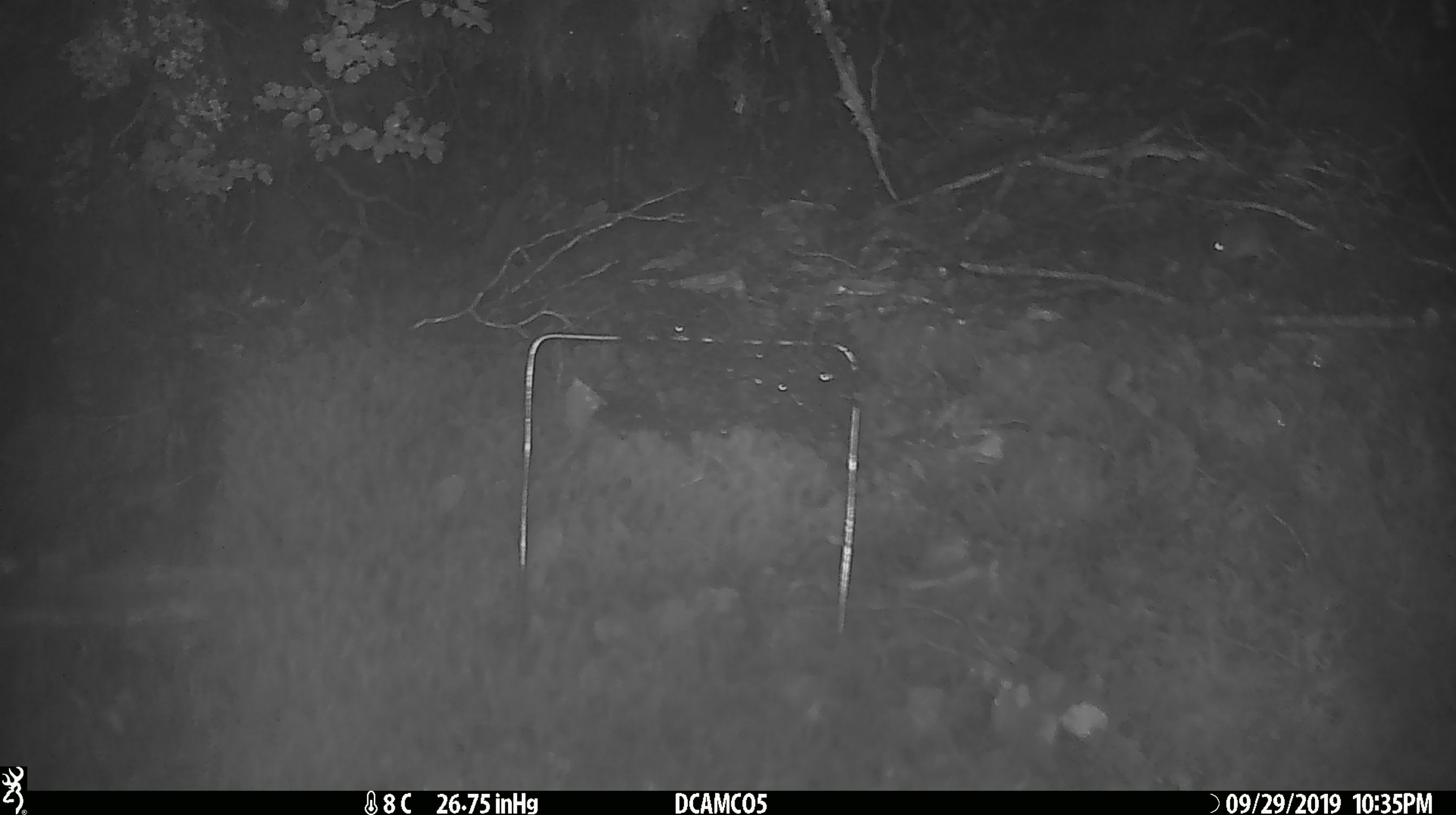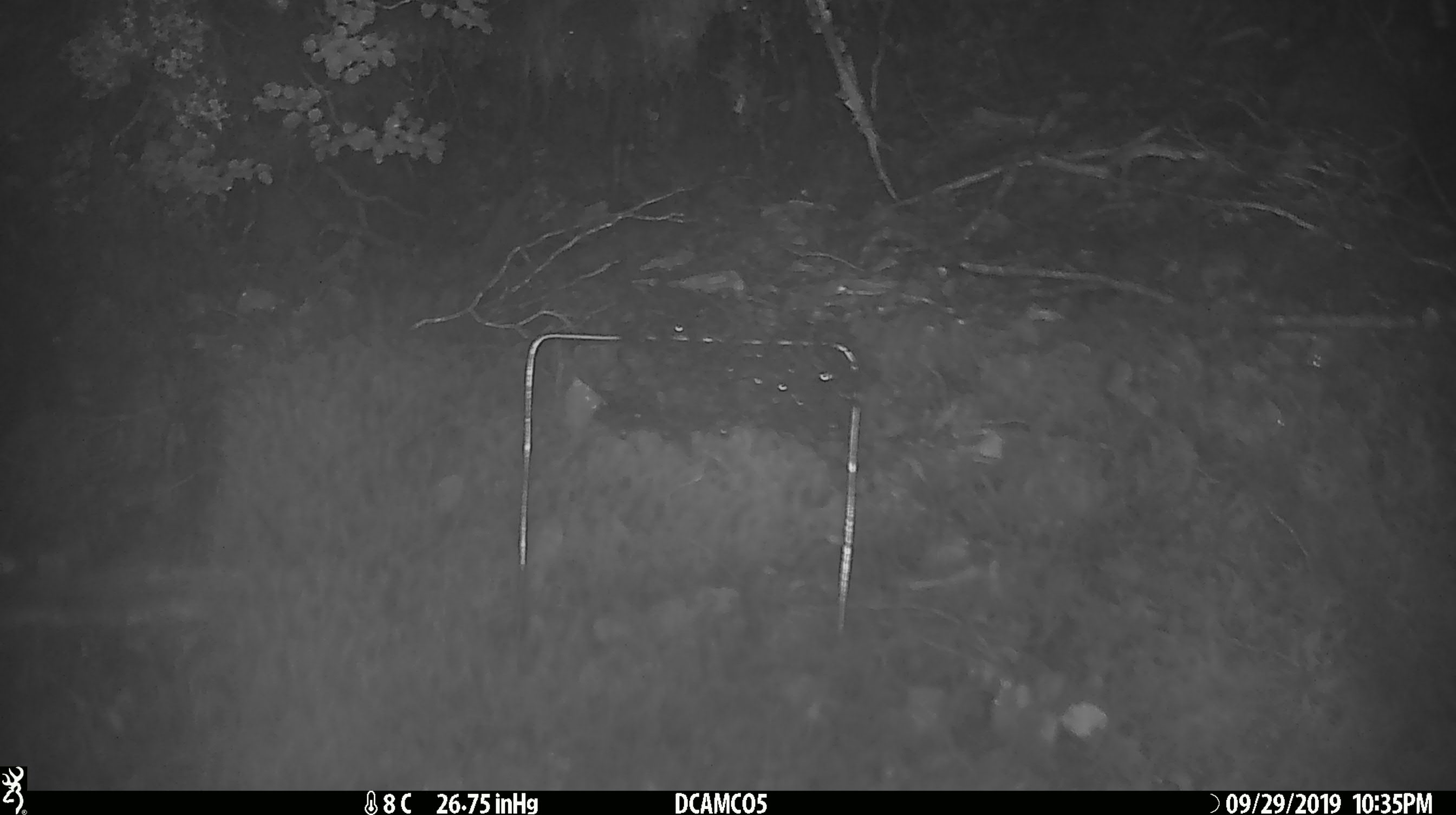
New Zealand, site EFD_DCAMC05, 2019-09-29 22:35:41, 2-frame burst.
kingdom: Animalia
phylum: Chordata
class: Mammalia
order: Rodentia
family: Muridae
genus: Mus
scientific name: Mus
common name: mouse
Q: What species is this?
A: Mouse (Mus).